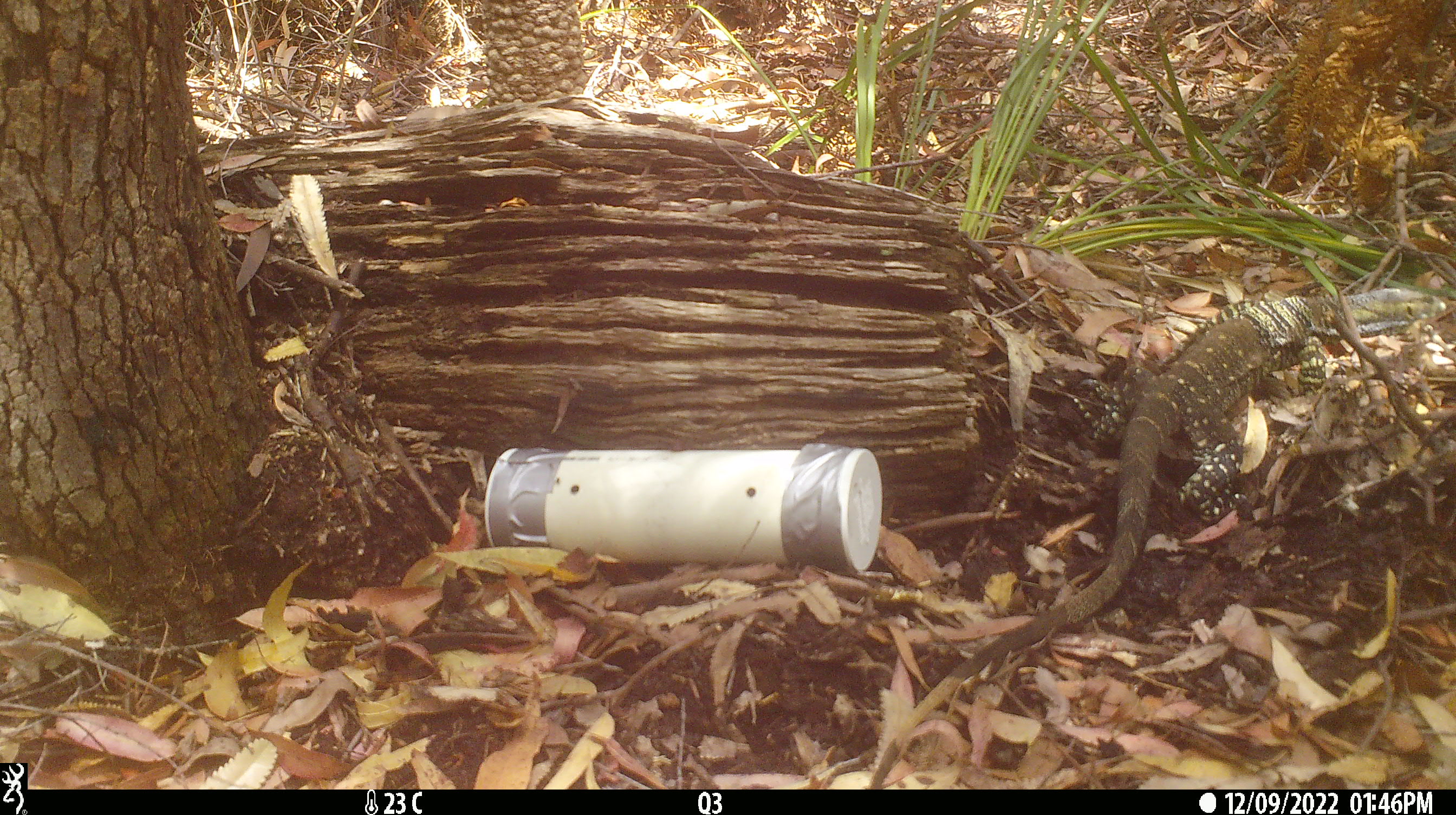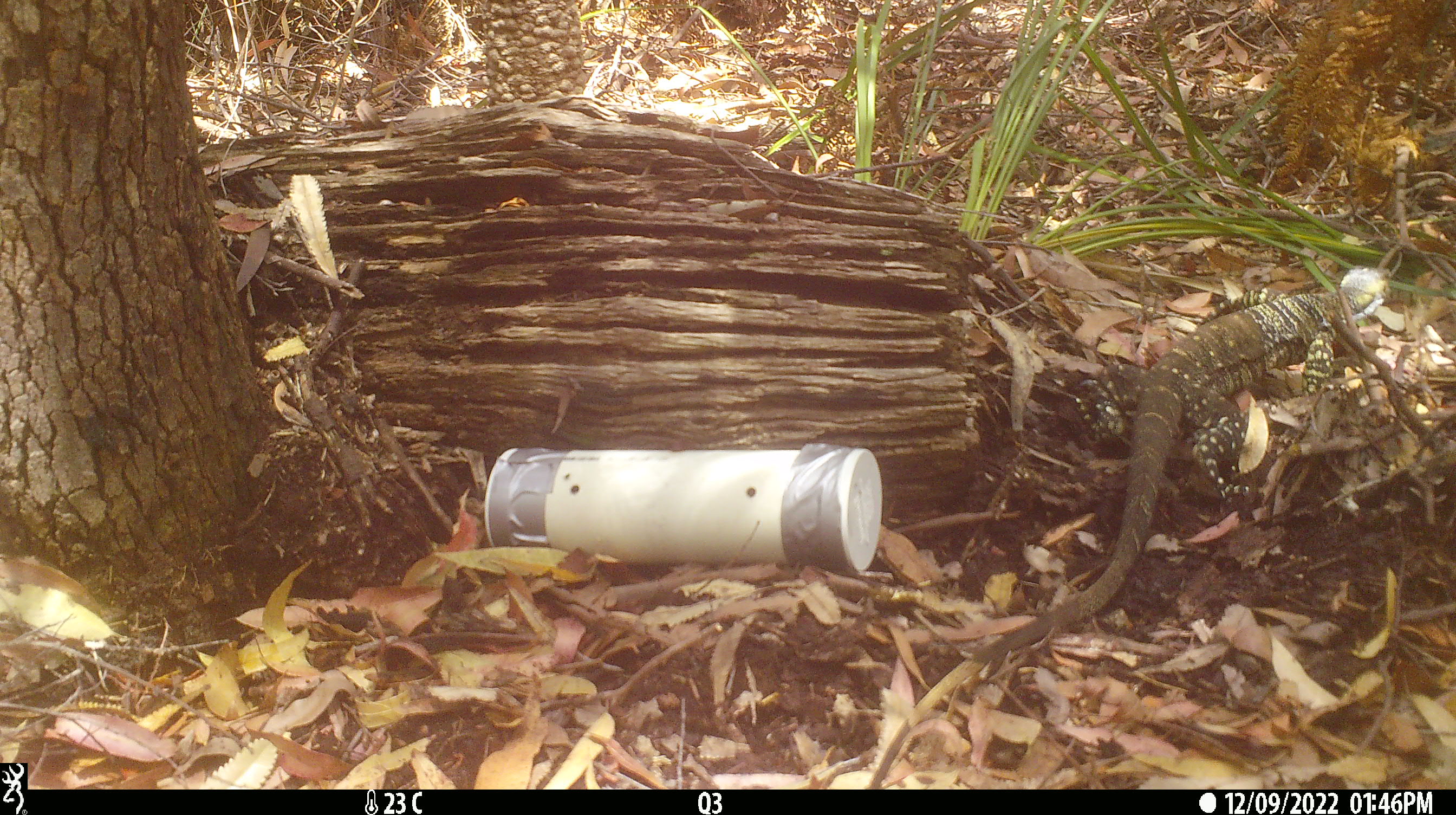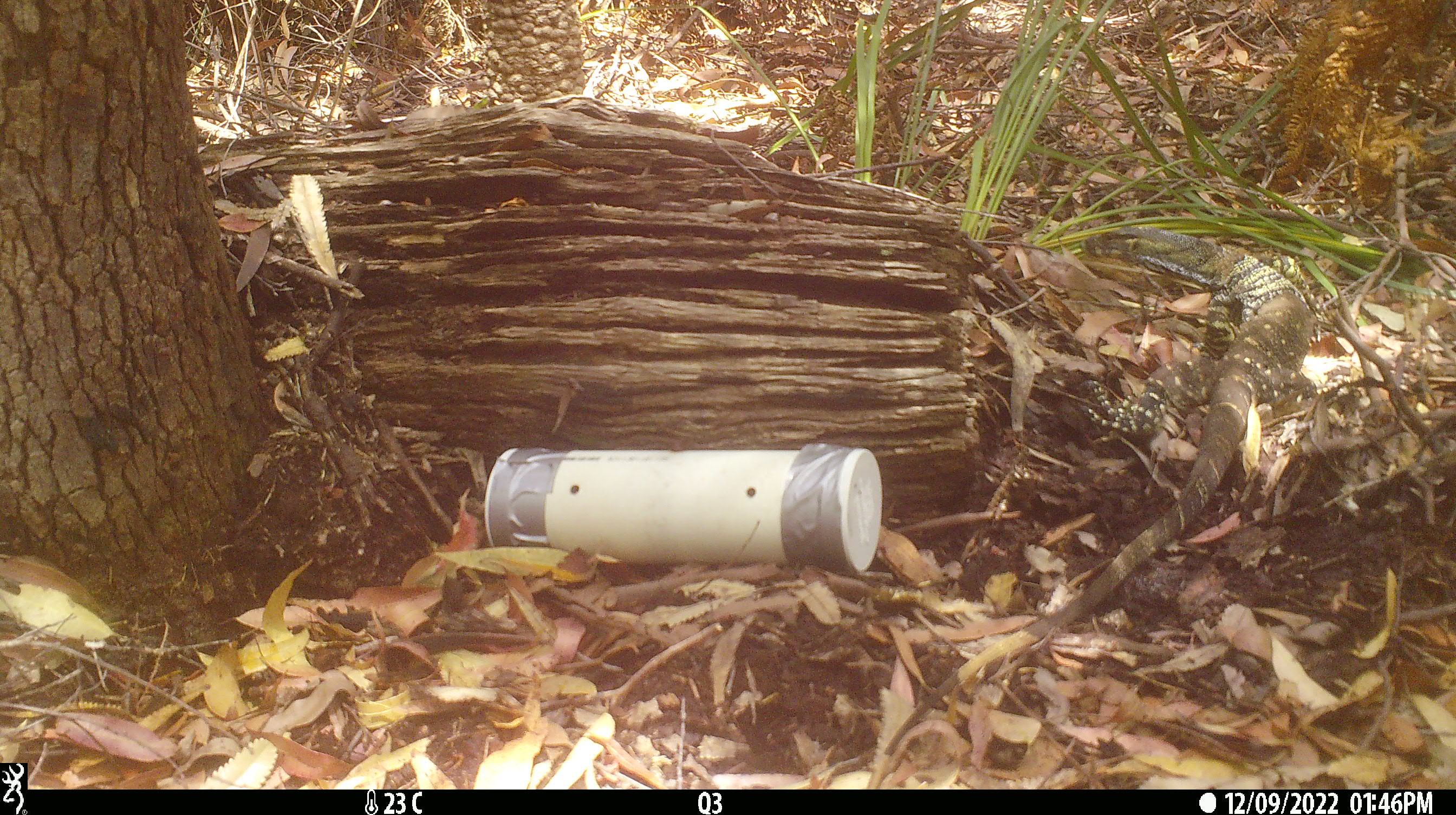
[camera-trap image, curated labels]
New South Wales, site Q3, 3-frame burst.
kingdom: Animalia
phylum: Chordata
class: Reptilia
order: Squamata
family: Varanidae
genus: Varanus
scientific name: Varanus varius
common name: lace monitor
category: goanna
Goanna (lace monitor) (Varanus varius).